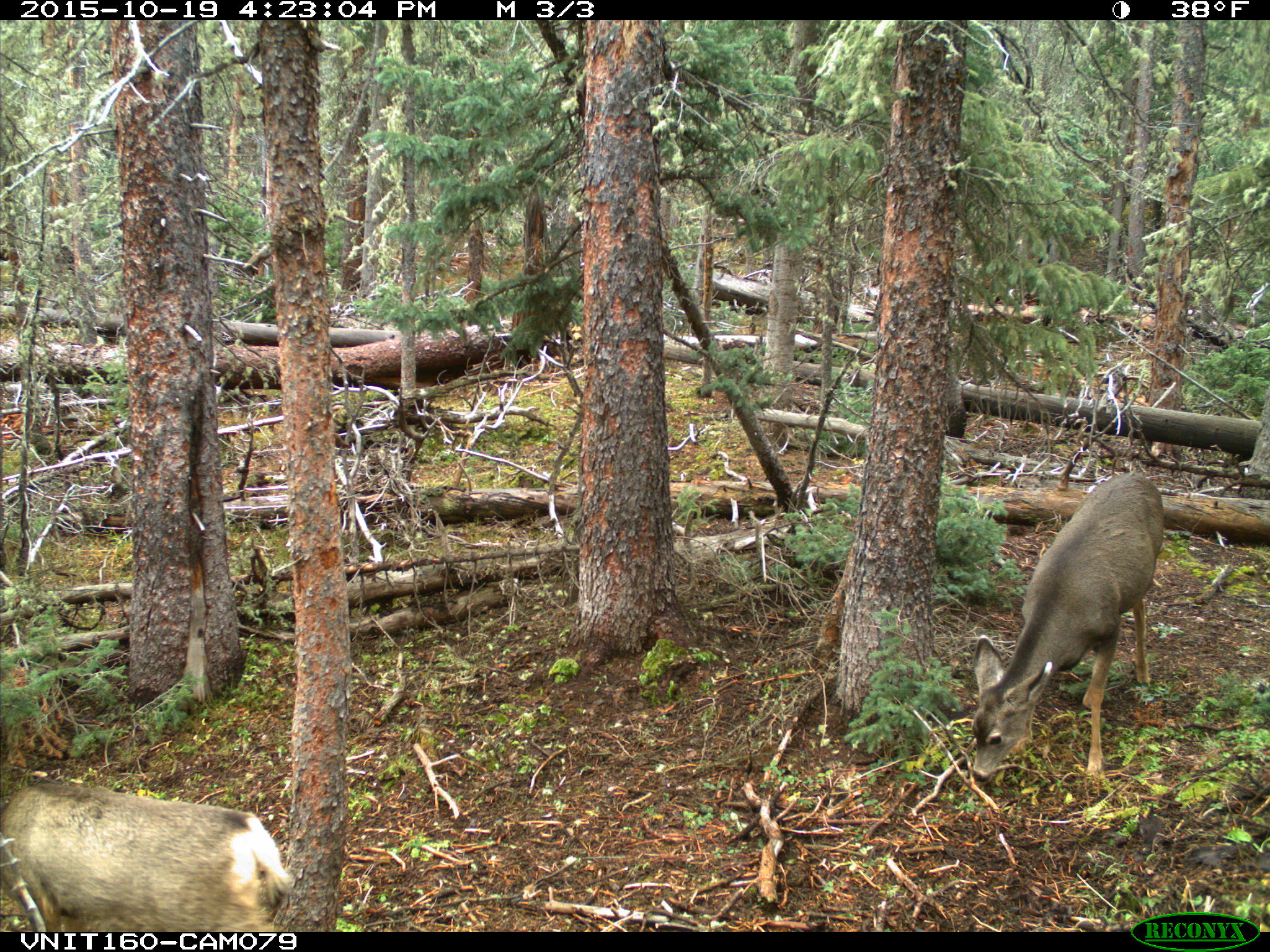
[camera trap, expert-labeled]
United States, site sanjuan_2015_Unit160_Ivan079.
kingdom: Animalia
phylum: Chordata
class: Mammalia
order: Artiodactyla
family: Cervidae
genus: Odocoileus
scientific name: Odocoileus hemionus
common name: mule deer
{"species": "Odocoileus hemionus (mule deer)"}